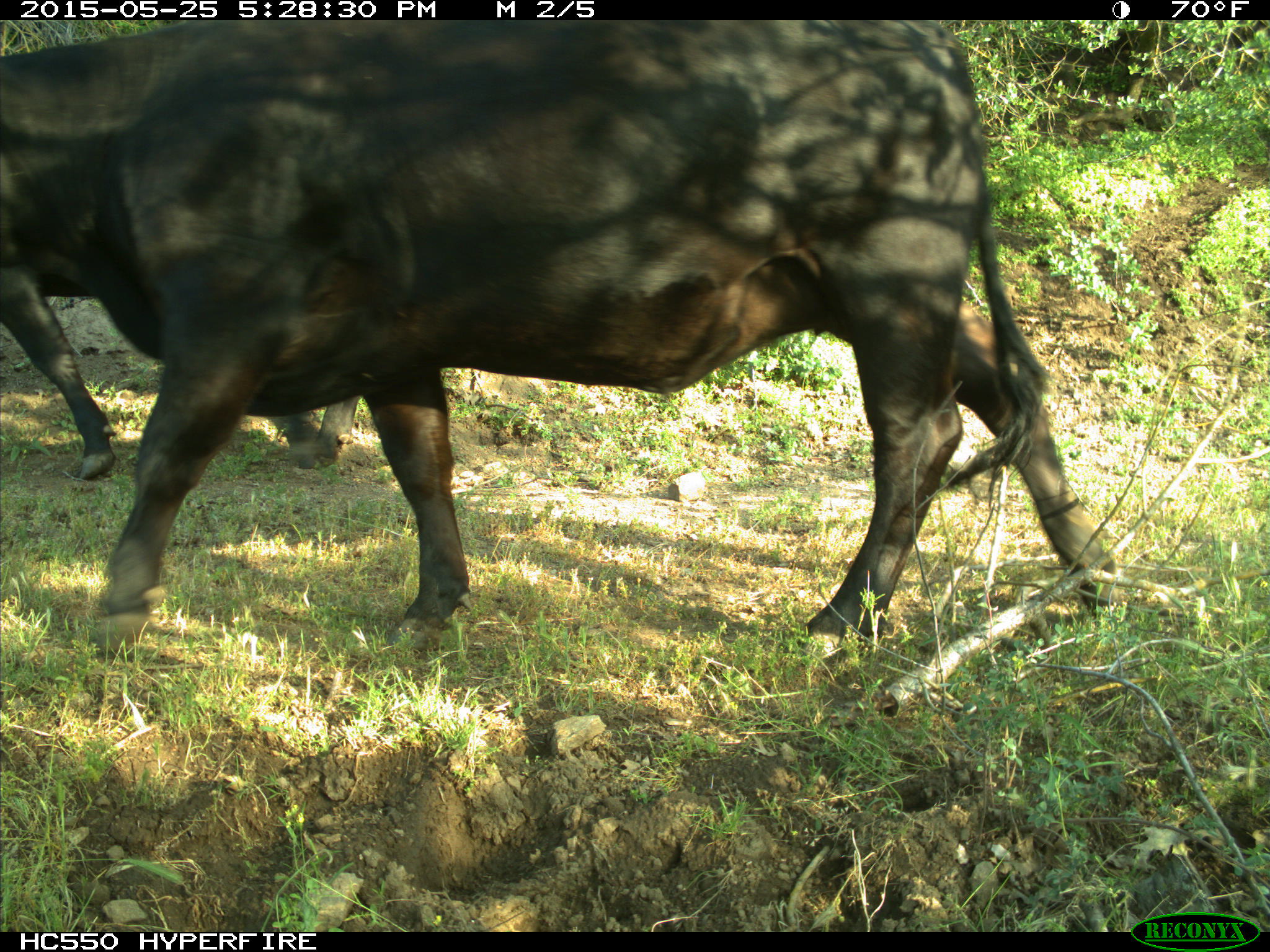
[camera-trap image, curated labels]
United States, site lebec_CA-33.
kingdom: Animalia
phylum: Chordata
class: Mammalia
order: Artiodactyla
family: Bovidae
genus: Bos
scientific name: Bos taurus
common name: domestic cow